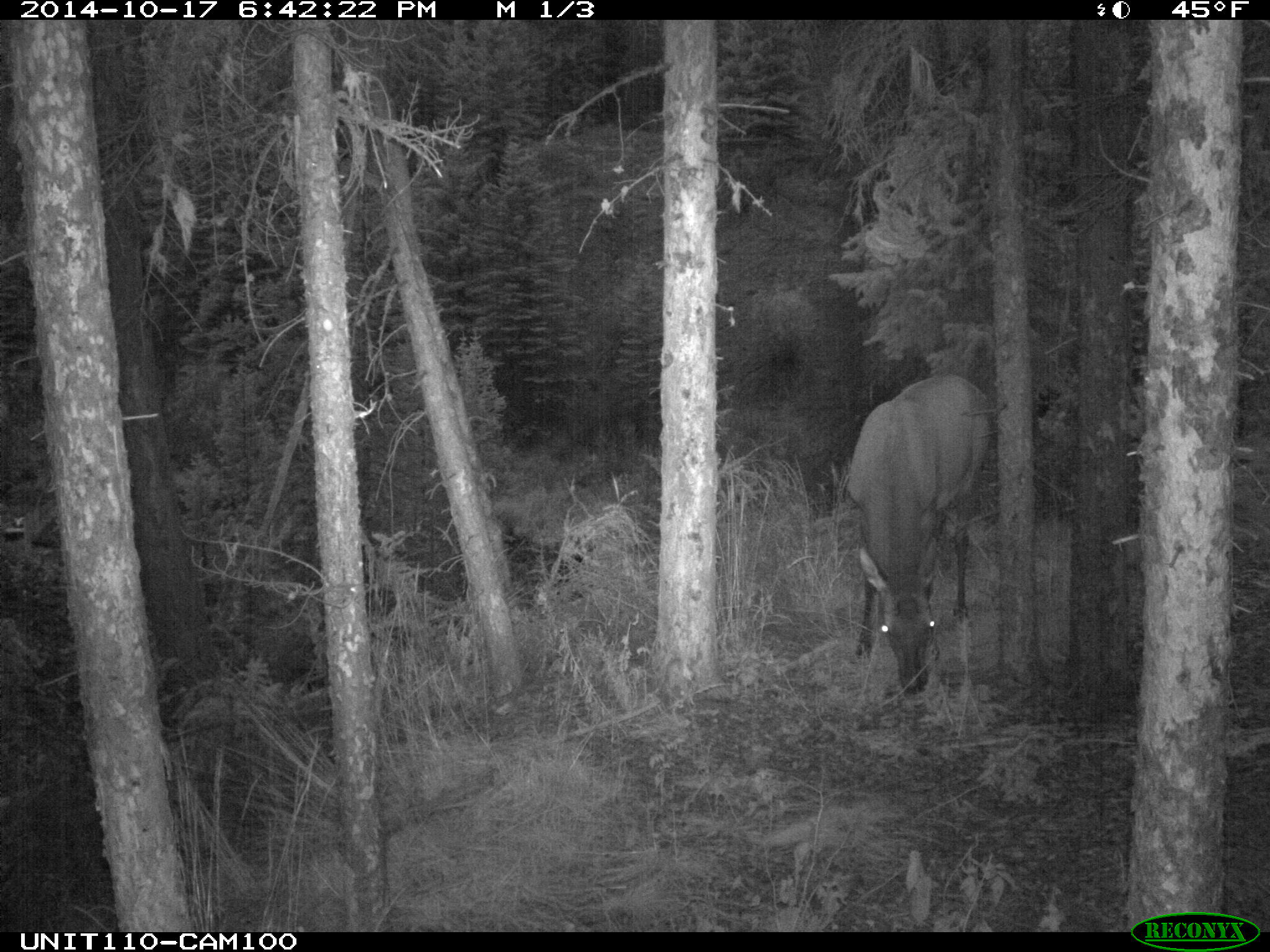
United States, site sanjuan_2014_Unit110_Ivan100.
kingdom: Animalia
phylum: Chordata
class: Mammalia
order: Artiodactyla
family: Cervidae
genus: Cervus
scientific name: Cervus elaphus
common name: red deer